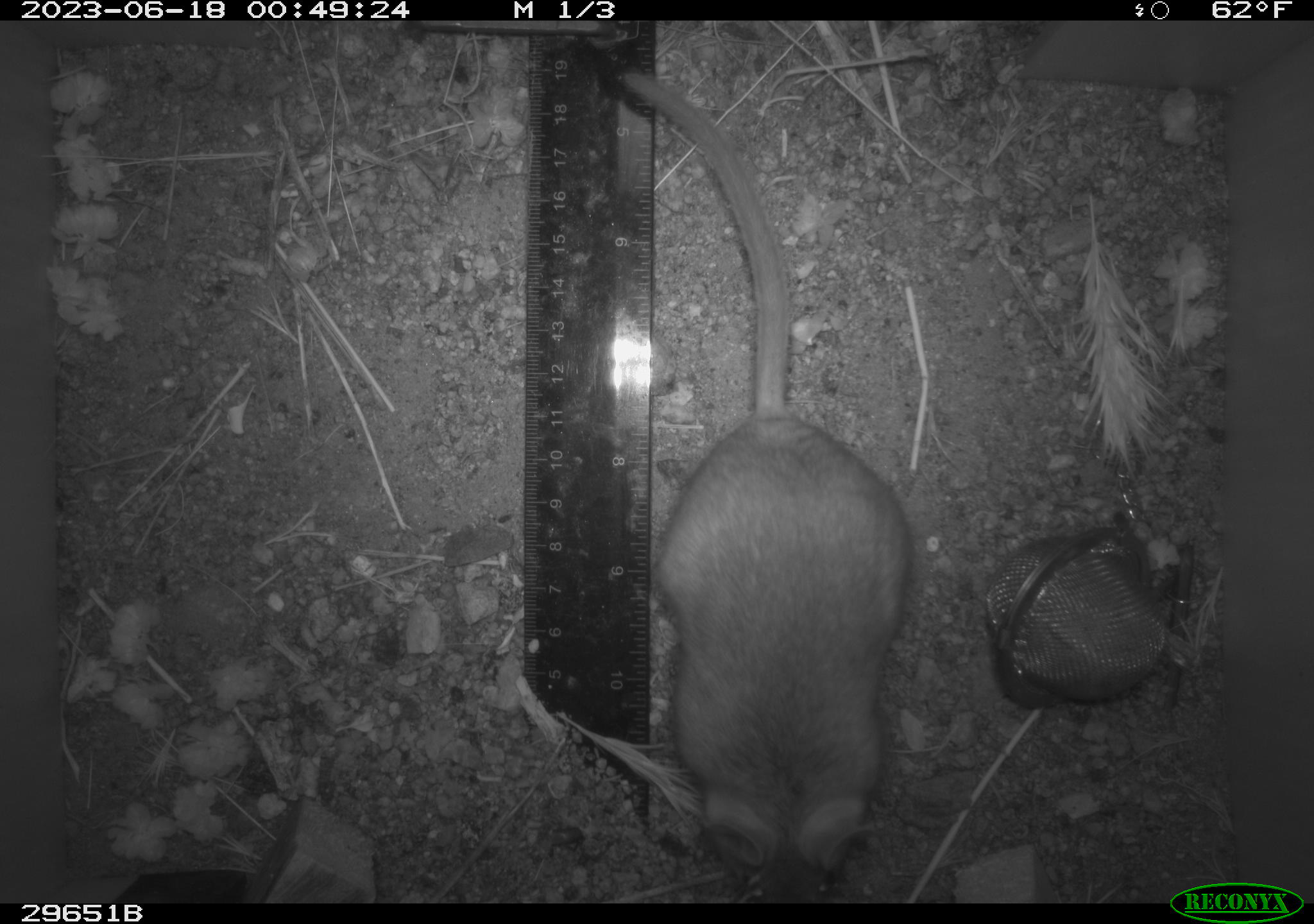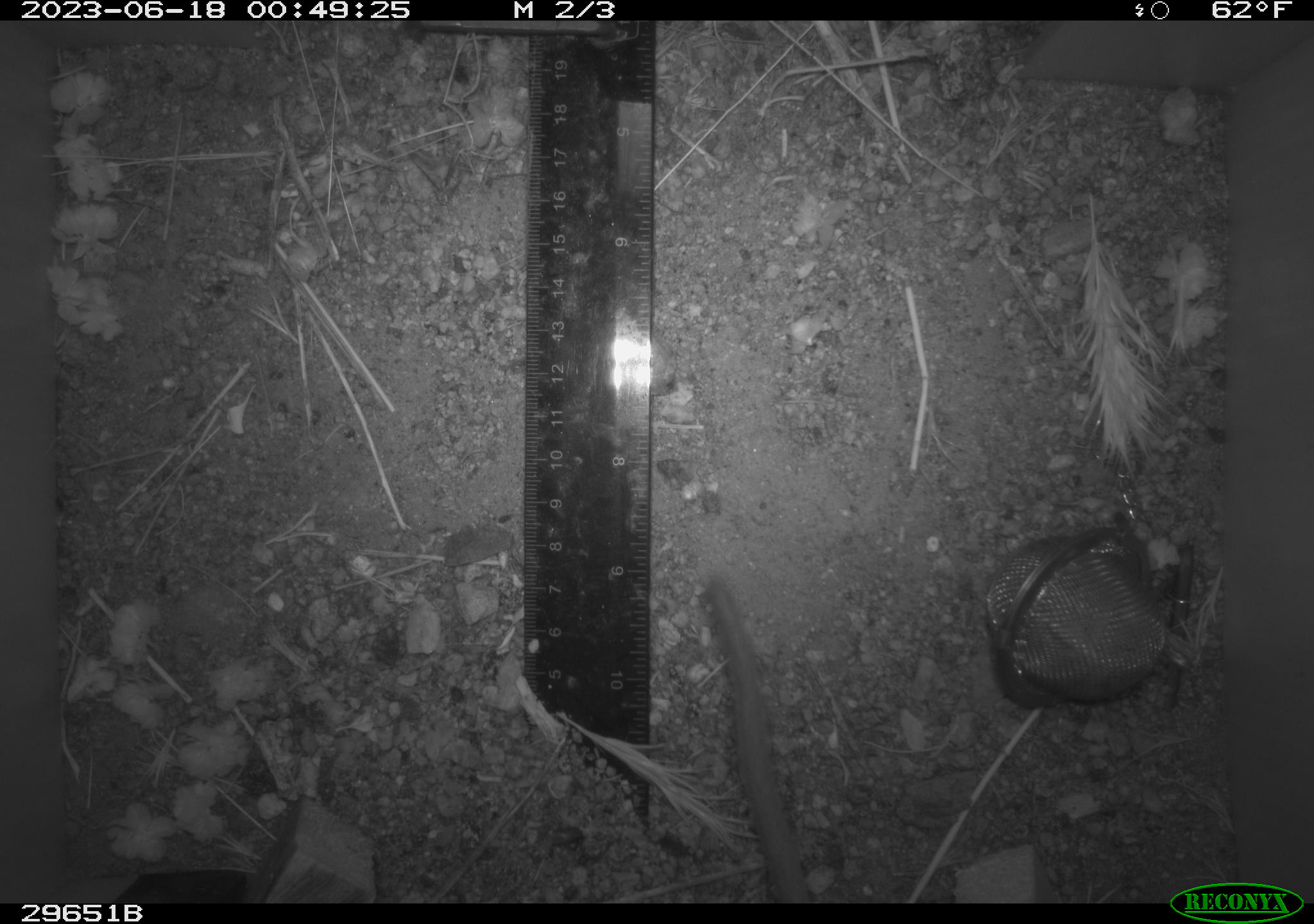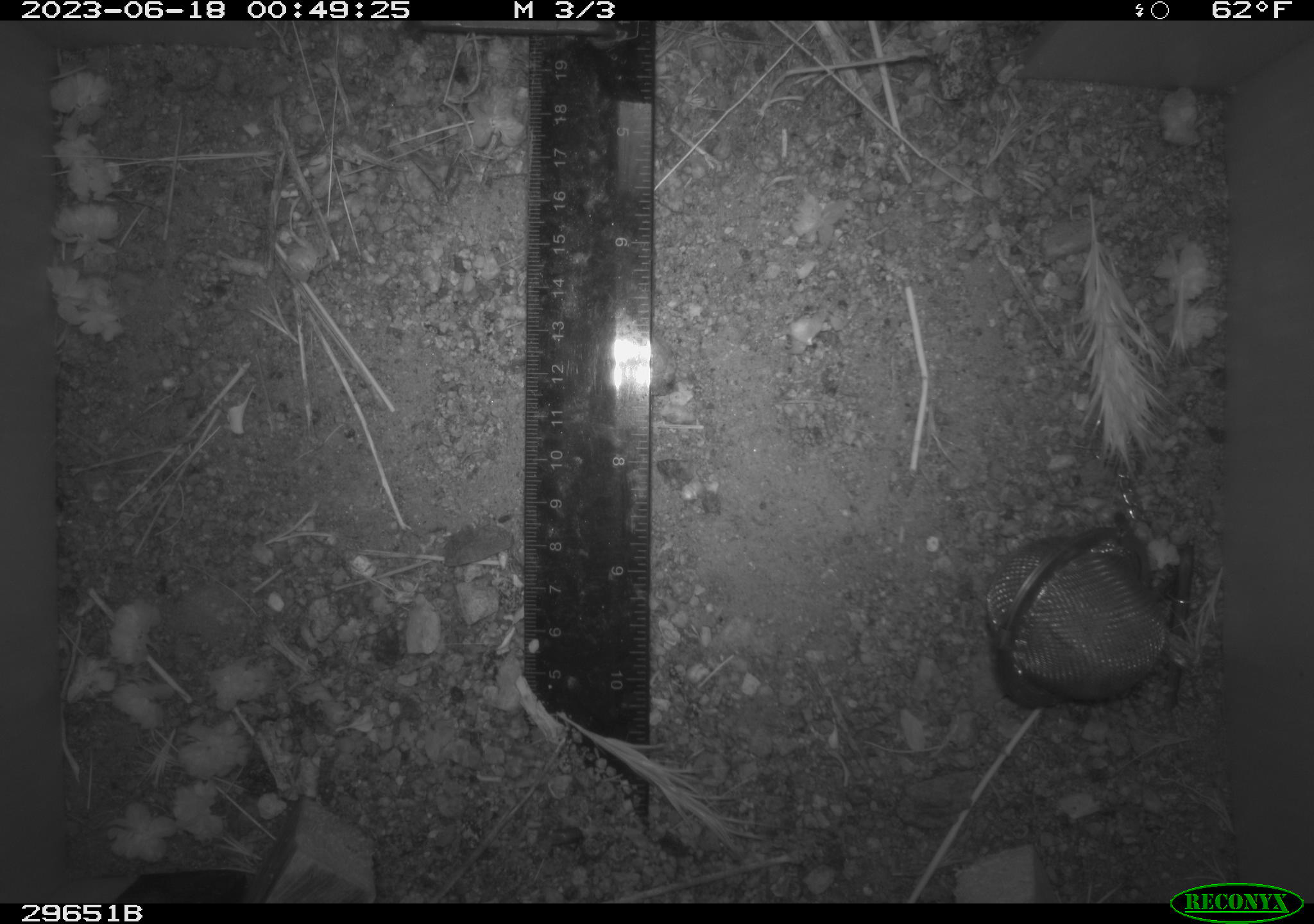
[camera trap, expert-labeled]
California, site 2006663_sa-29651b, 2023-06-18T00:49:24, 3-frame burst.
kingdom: Animalia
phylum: Chordata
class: Mammalia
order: Rodentia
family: Cricetidae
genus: Neotoma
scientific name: Neotoma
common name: pack rat or woodrat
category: neotoma species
Neotoma species (pack rat or woodrat) (Neotoma).